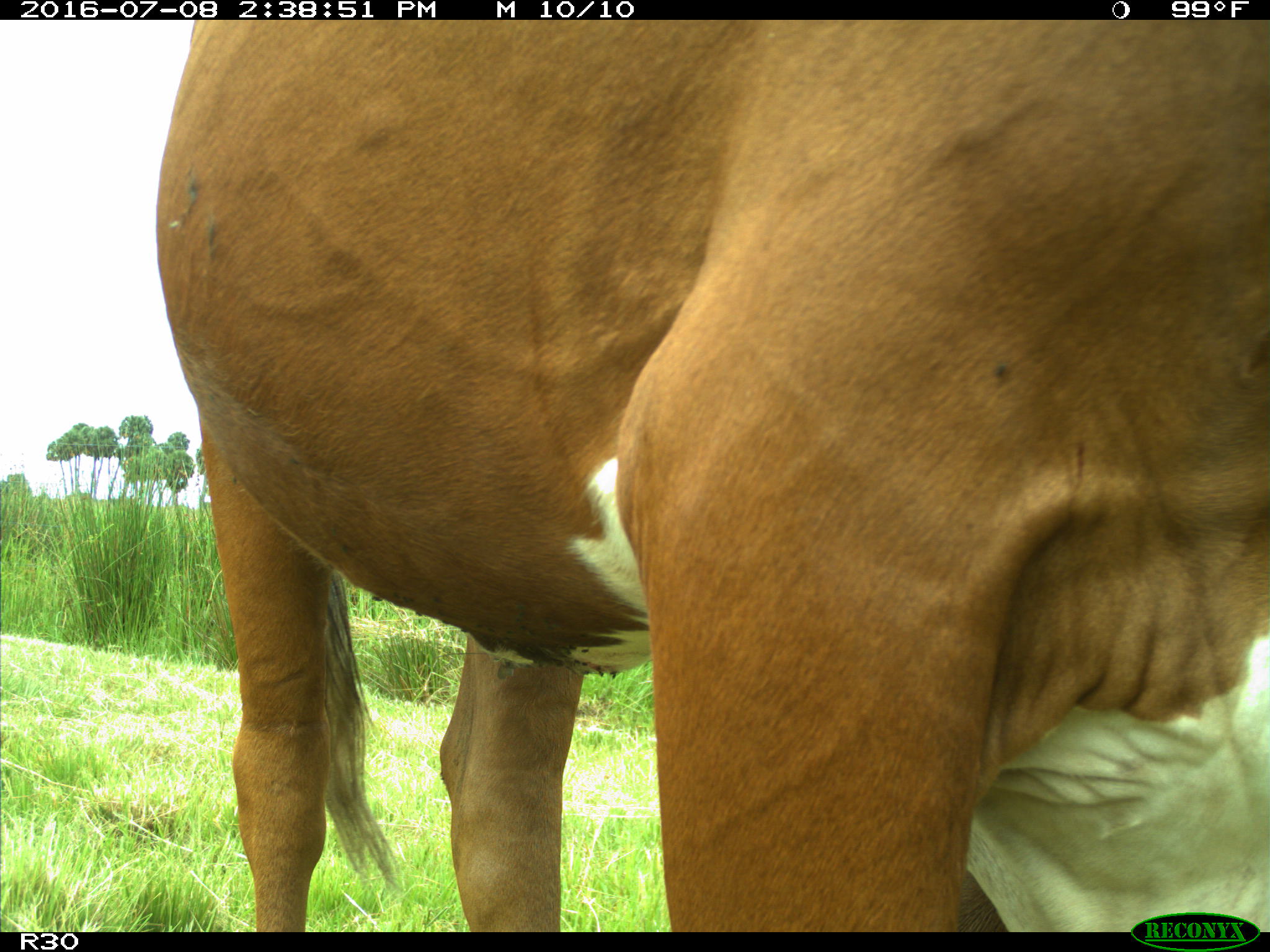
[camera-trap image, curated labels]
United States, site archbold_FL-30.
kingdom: Animalia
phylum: Chordata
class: Mammalia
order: Artiodactyla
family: Bovidae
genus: Bos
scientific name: Bos taurus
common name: domestic cow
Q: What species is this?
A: Bos taurus (domestic cow).